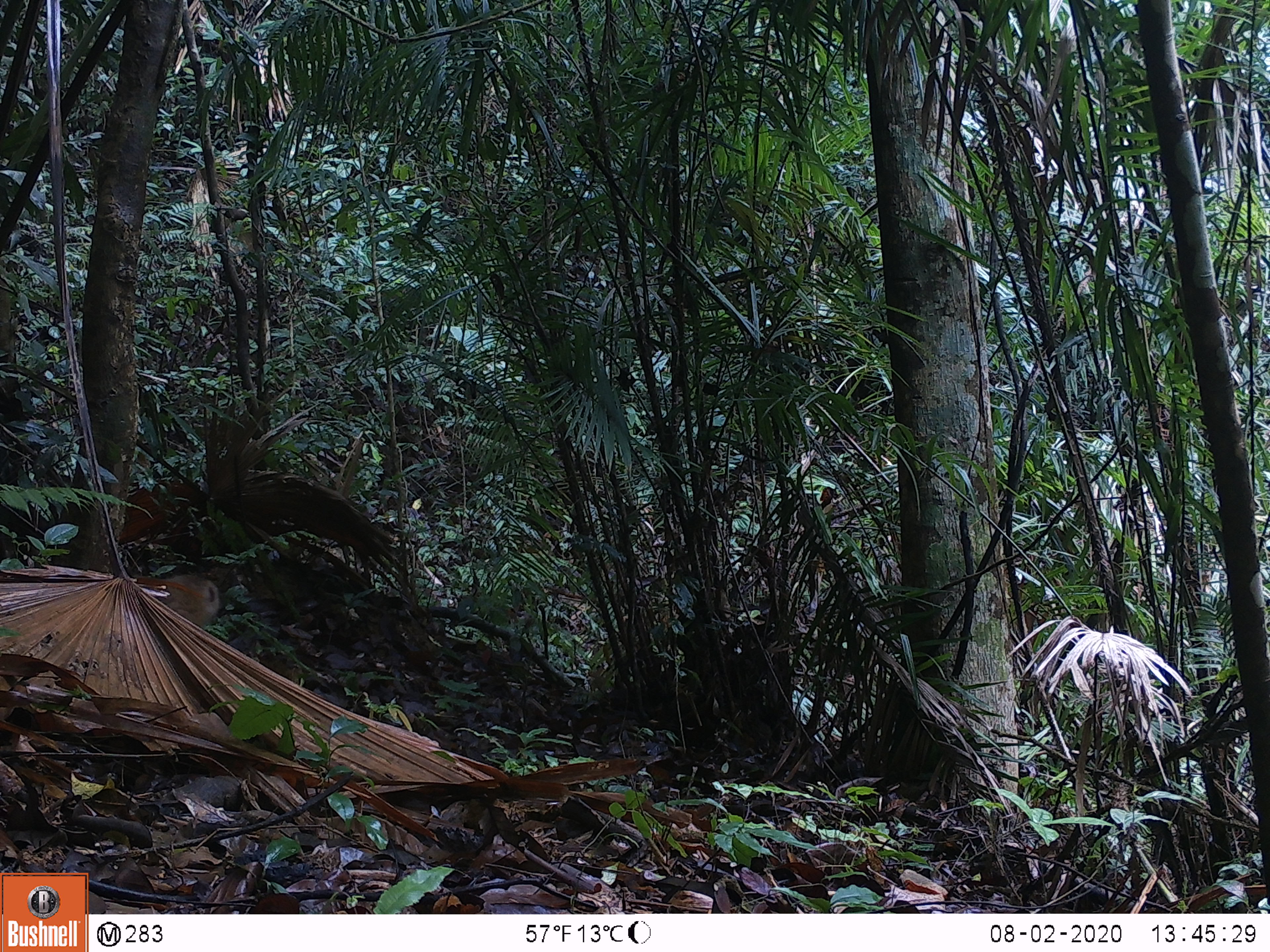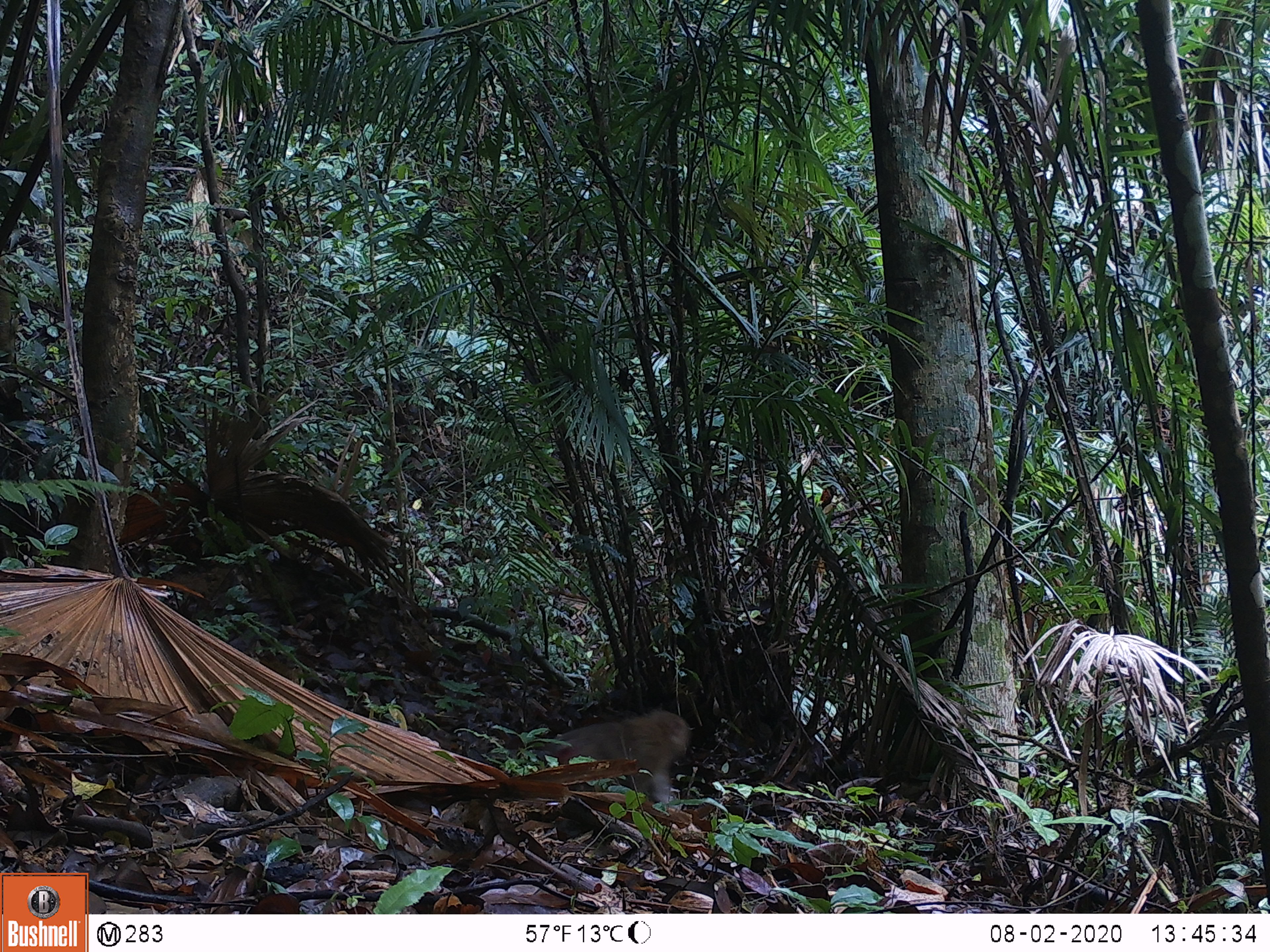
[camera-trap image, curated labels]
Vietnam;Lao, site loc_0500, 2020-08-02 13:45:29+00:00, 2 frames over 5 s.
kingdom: Animalia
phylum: Chordata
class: Mammalia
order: Primates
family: Cercopithecidae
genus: Macaca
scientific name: Macaca nemestrina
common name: pig-tailed macaque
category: pig tailed macaque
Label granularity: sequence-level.